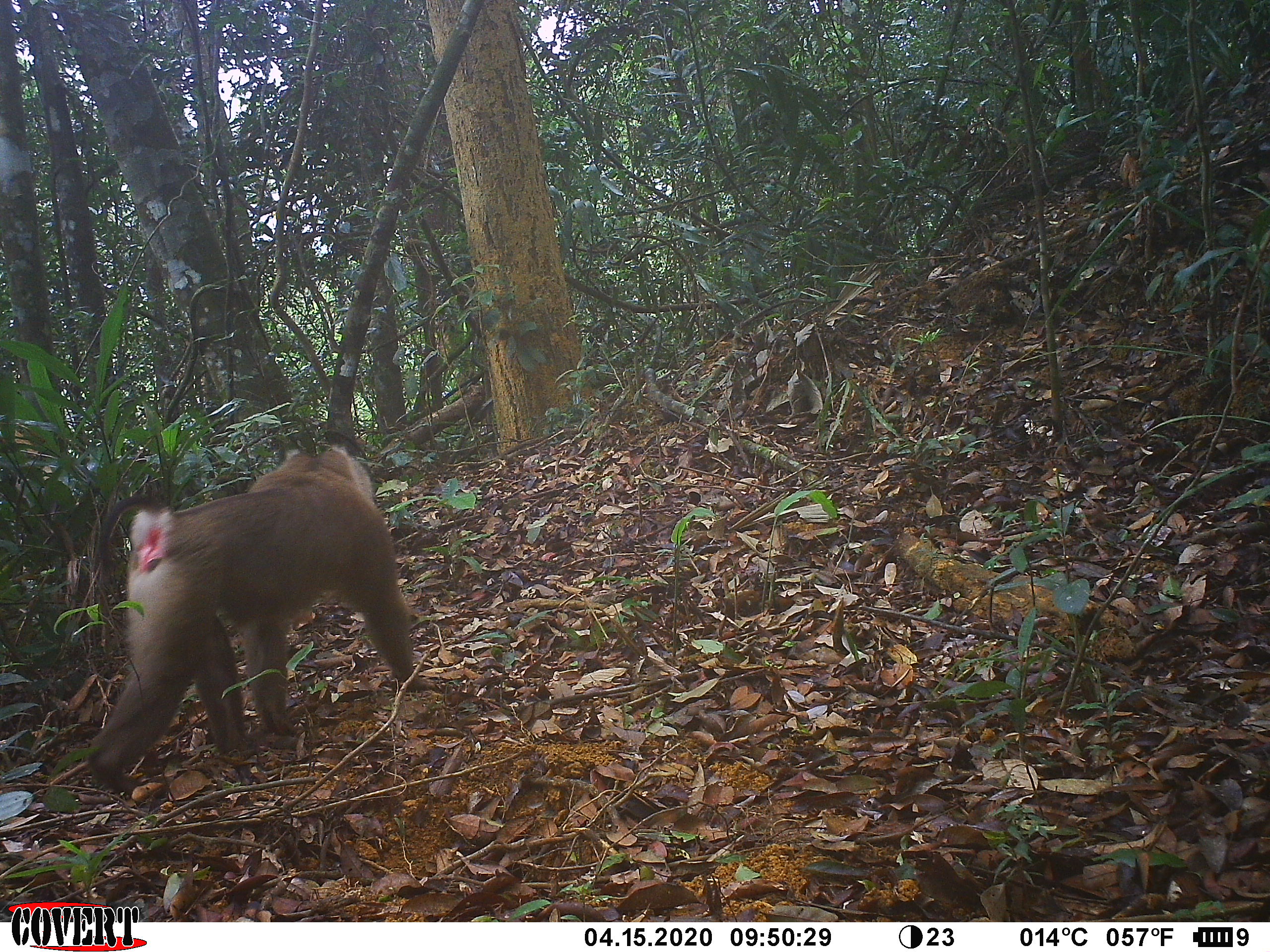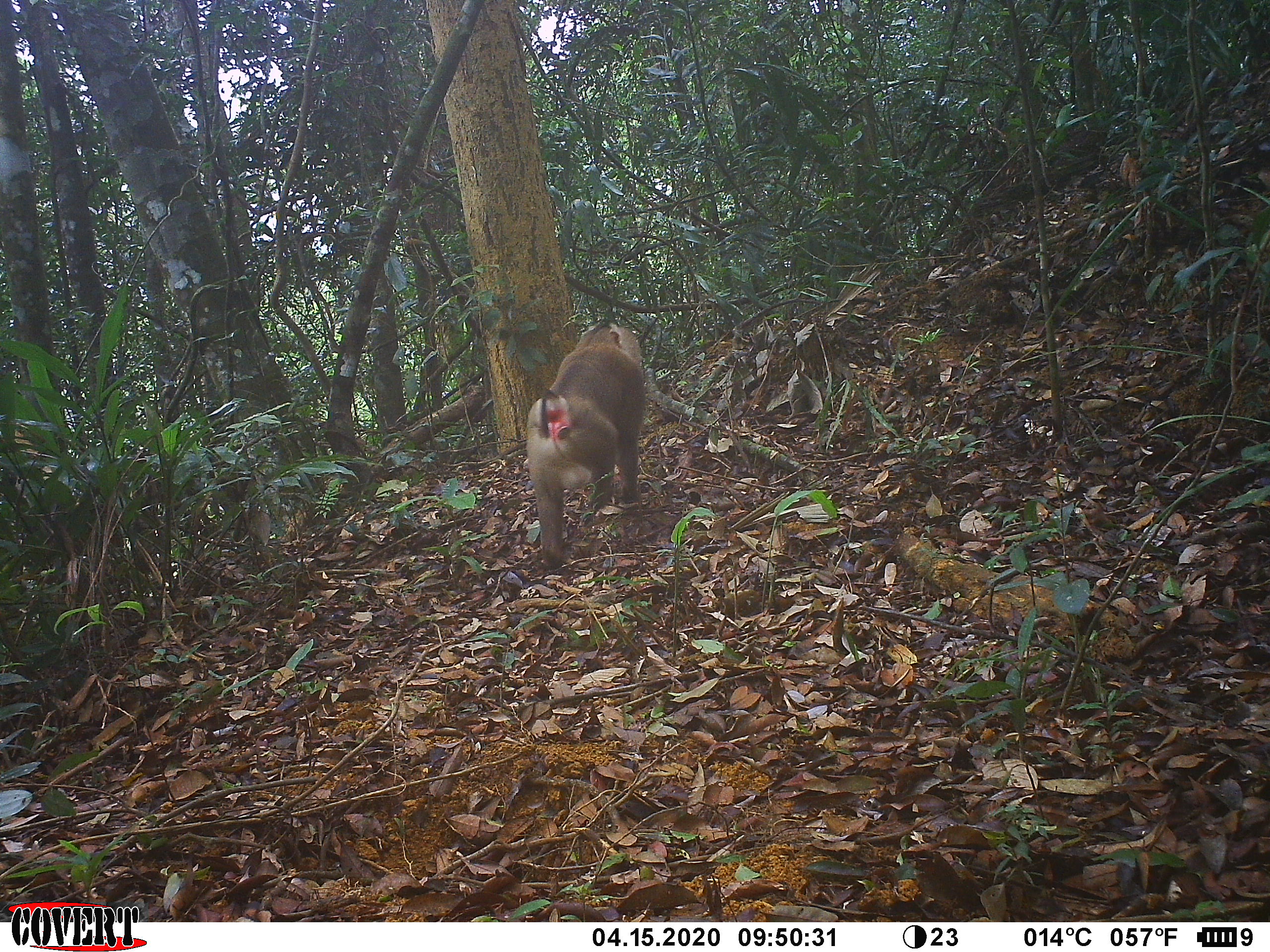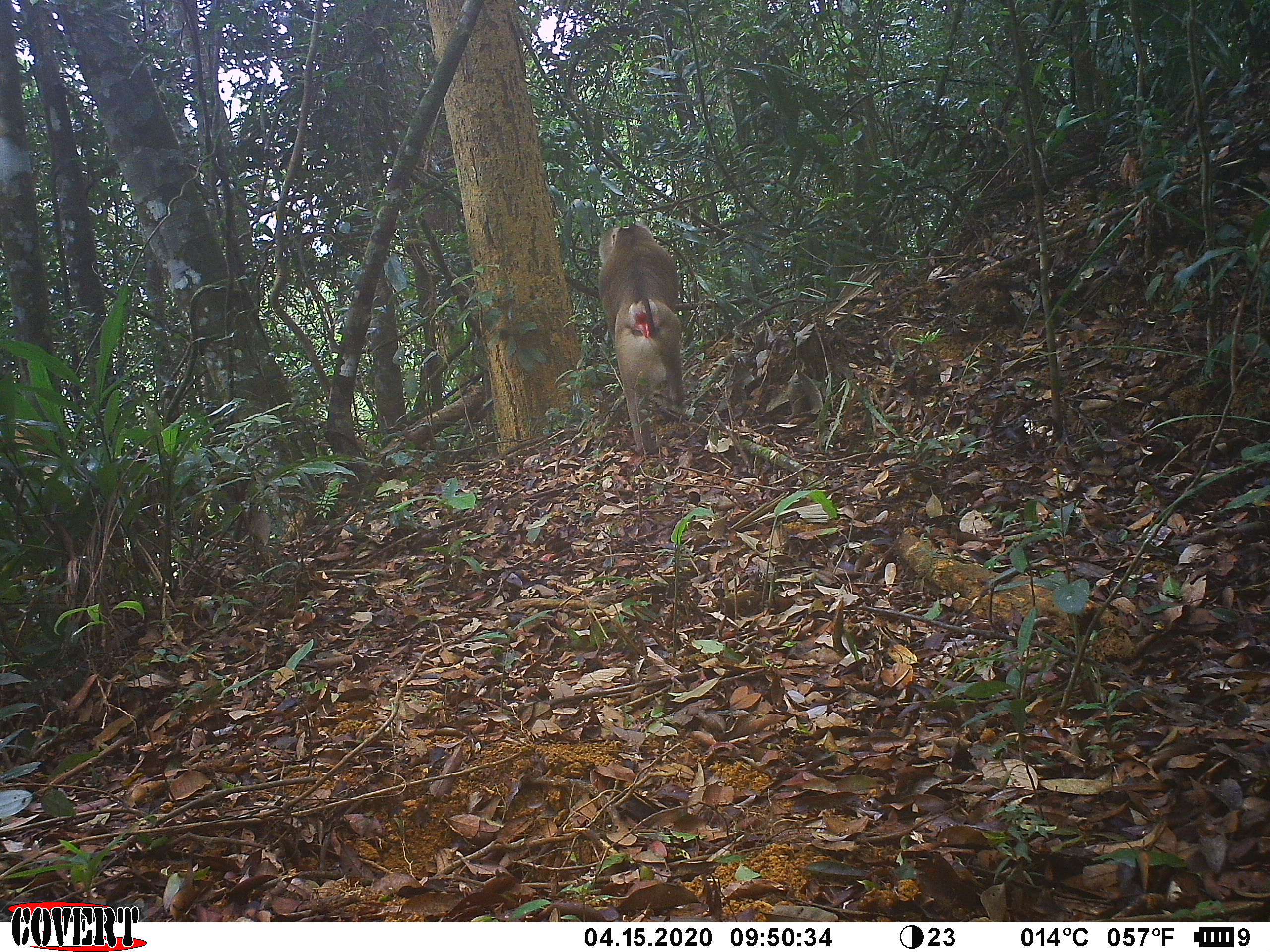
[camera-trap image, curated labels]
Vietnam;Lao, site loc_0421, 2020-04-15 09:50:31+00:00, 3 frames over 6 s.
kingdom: Animalia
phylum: Chordata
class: Mammalia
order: Primates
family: Cercopithecidae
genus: Macaca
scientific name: Macaca nemestrina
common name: pig-tailed macaque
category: pig tailed macaque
Pig tailed macaque (pig-tailed macaque) (Macaca nemestrina). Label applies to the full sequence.